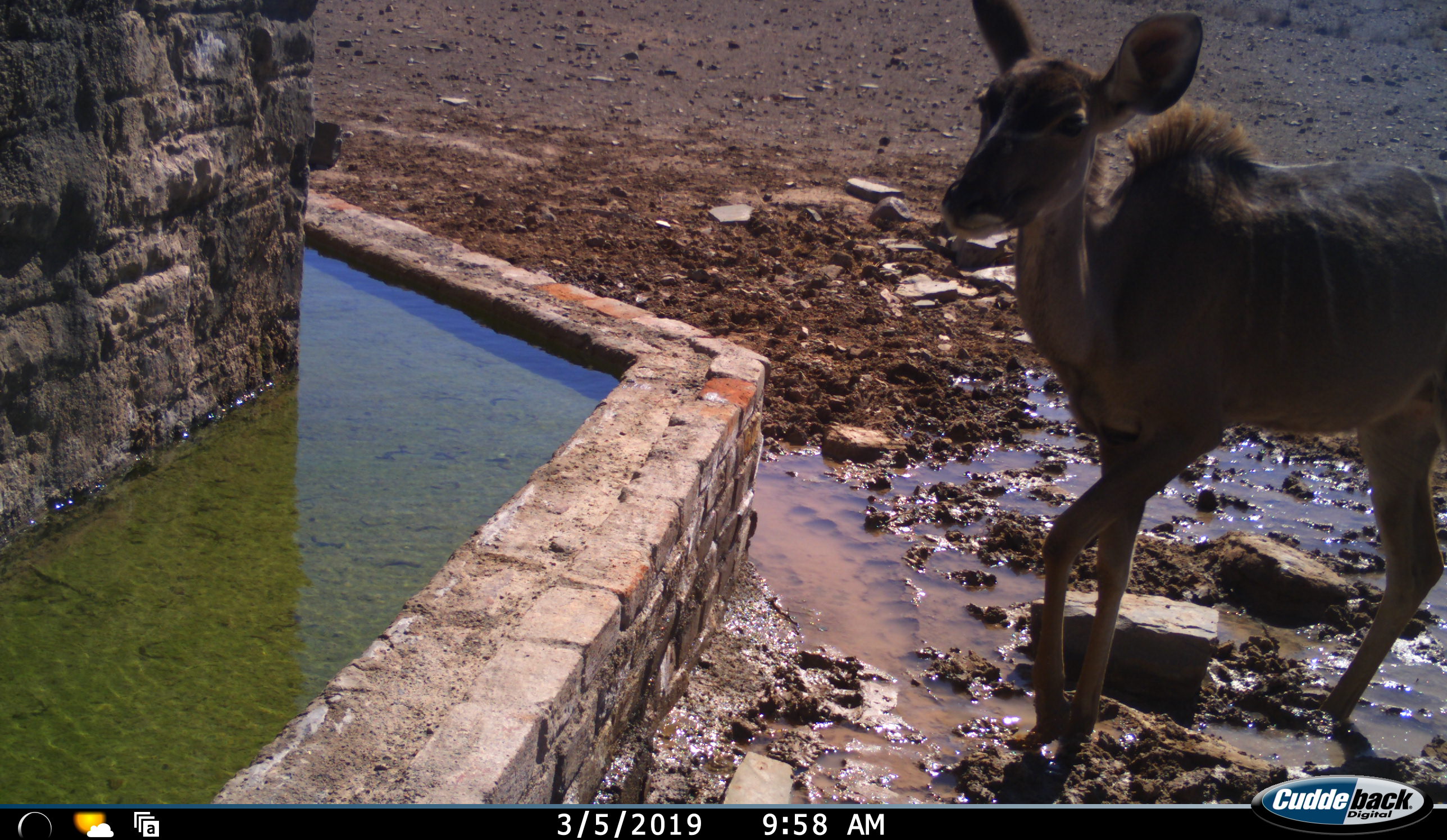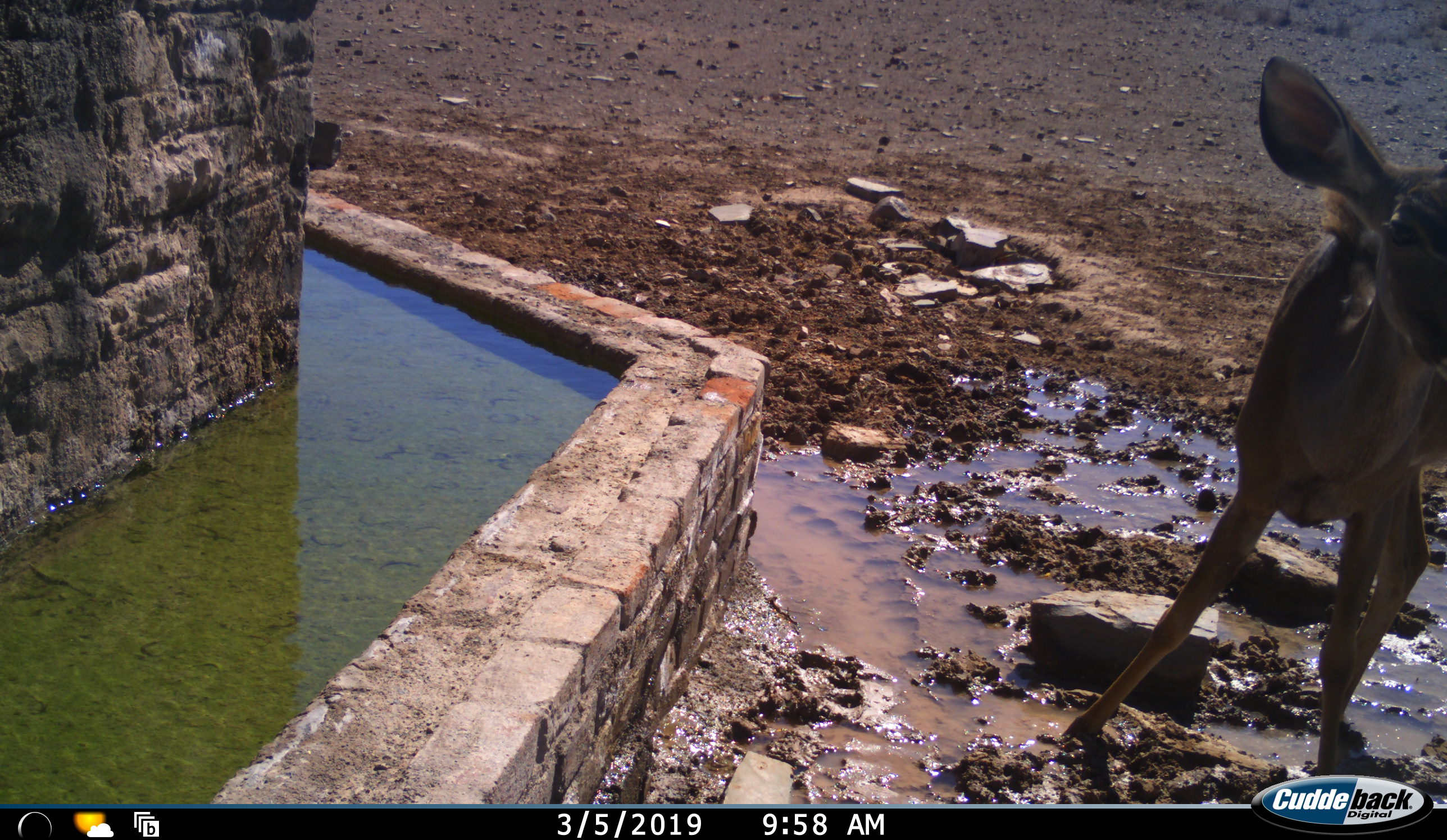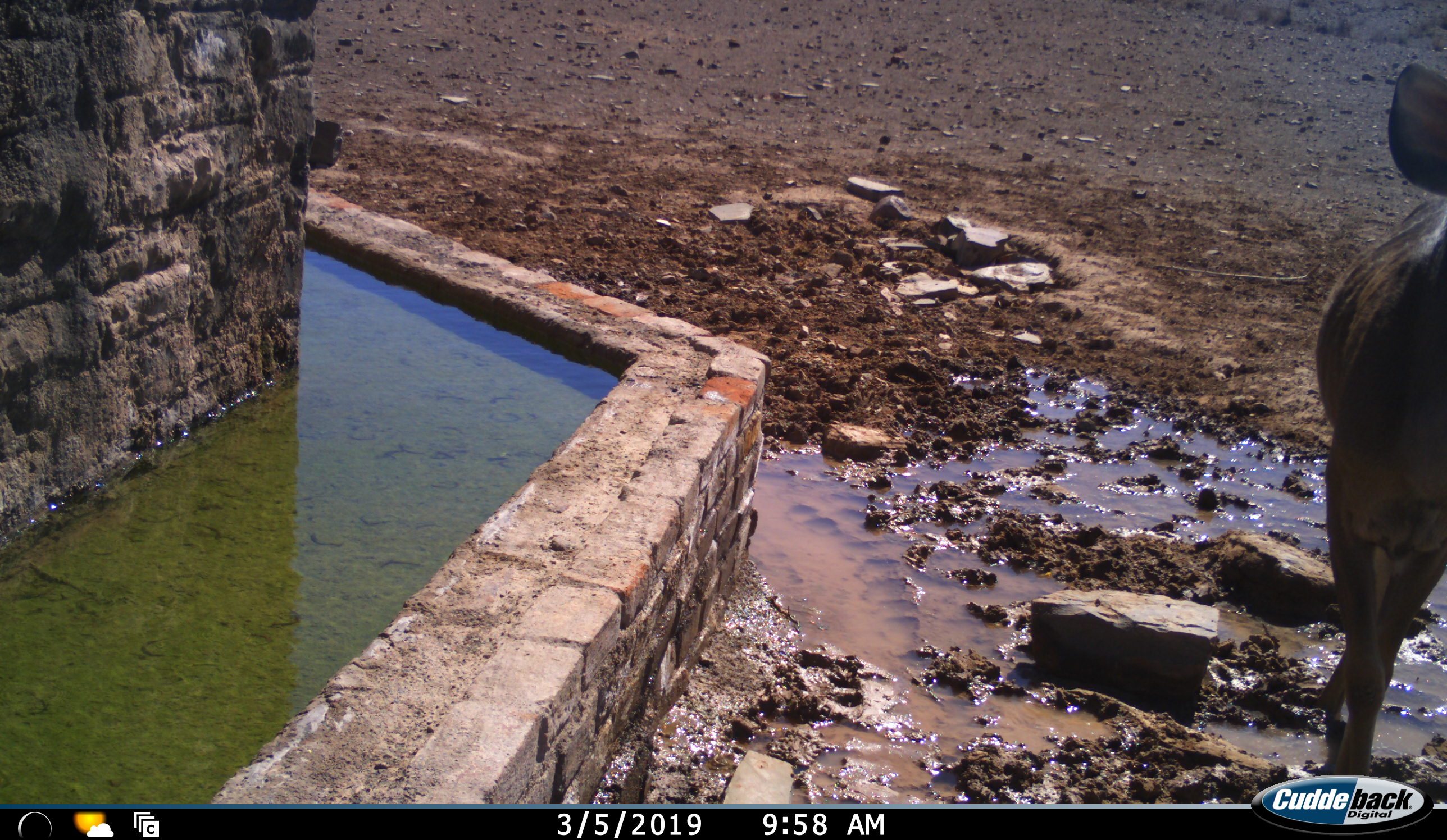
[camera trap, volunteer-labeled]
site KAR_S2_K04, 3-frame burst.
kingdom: Animalia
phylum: Chordata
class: Mammalia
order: Artiodactyla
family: Bovidae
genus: Tragelaphus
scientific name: Tragelaphus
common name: kudu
Kudu (Tragelaphus), count 1. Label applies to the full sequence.